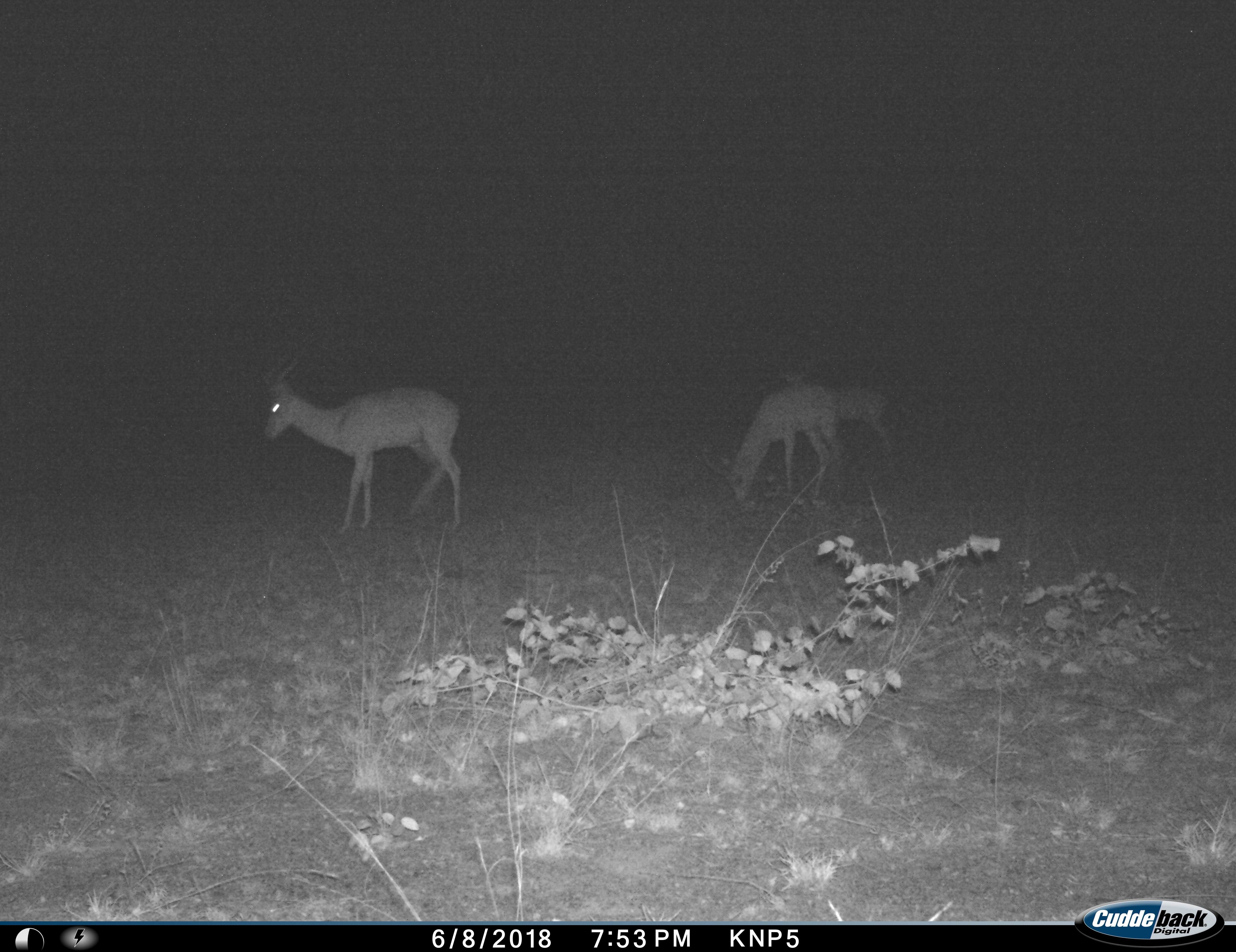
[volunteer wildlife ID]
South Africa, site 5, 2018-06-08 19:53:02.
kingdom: Animalia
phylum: Chordata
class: Mammalia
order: Artiodactyla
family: Bovidae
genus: Aepyceros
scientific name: Aepyceros melampus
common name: impala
Impala (Aepyceros melampus), count 3. Behavior (volunteer vote fractions): standing 67%, resting 0%, moving 22%, interacting 0%. Young present (vote fraction): 0%. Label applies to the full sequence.